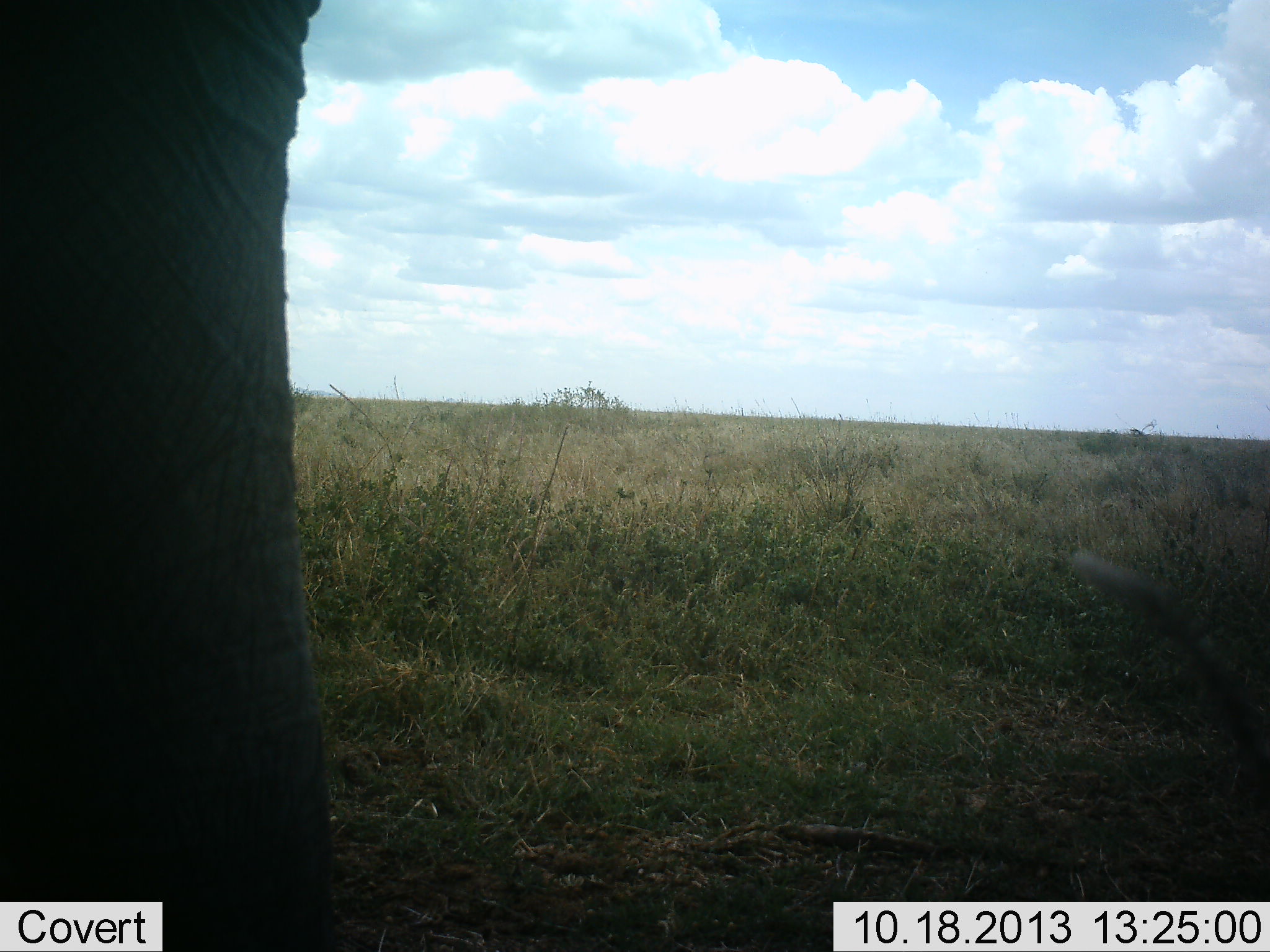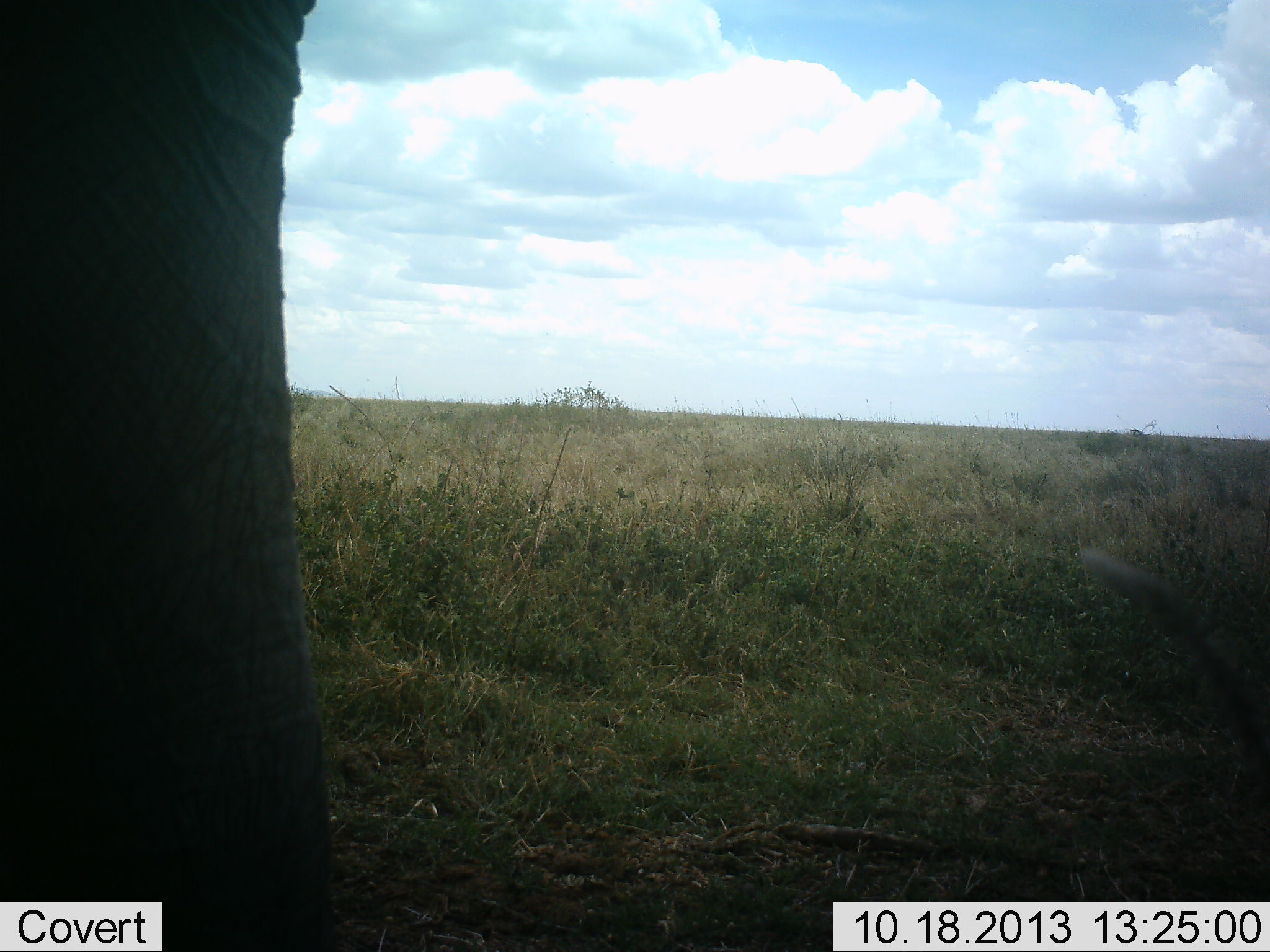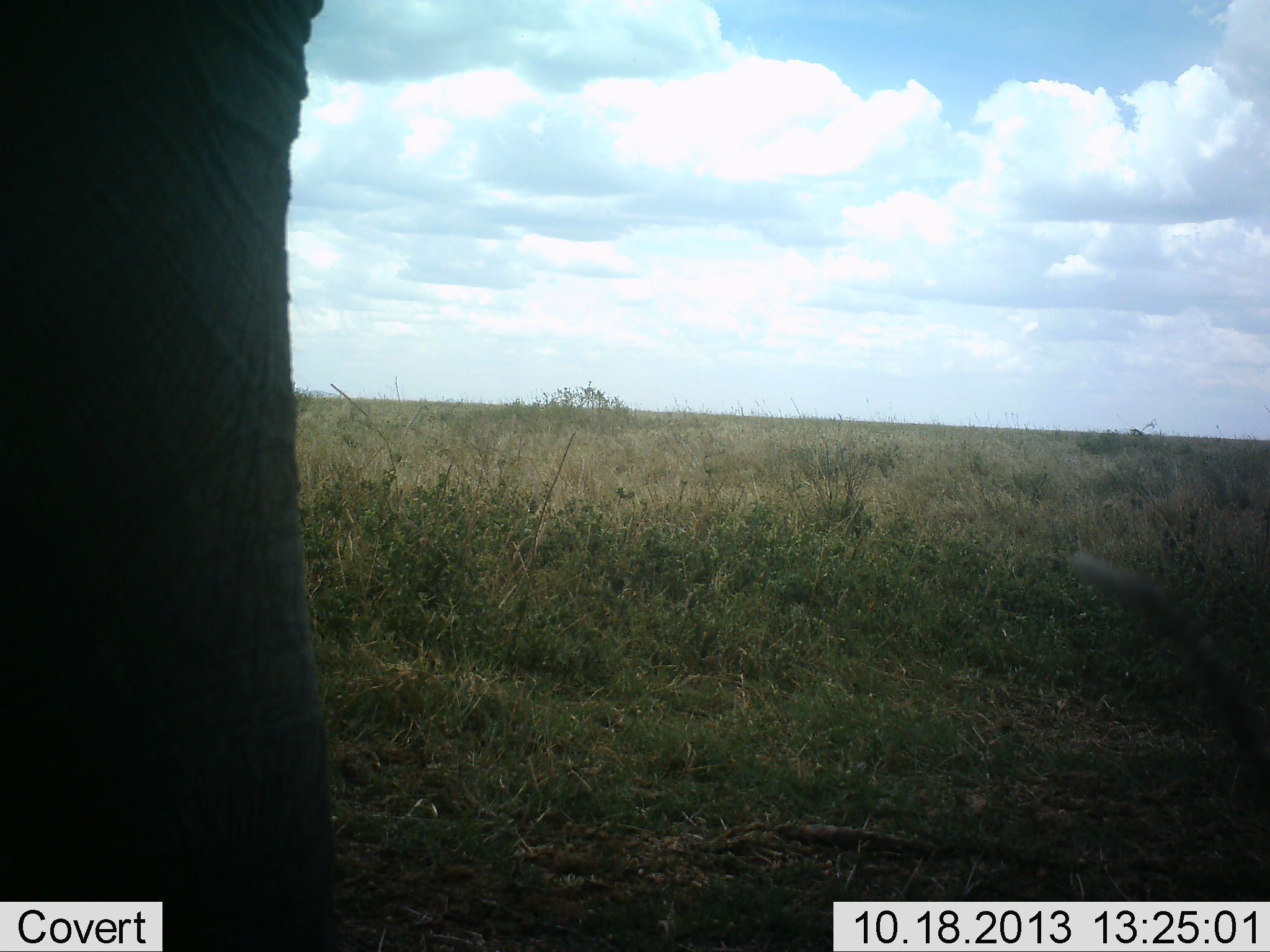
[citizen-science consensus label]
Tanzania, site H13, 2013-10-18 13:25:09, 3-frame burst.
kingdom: Animalia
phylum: Chordata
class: Mammalia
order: Proboscidea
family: Elephantidae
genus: Loxodonta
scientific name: Loxodonta africana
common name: african bush elephant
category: elephant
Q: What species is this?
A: Elephant (african bush elephant) (Loxodonta africana).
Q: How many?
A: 1.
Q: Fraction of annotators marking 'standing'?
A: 100%.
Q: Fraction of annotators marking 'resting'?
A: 0%.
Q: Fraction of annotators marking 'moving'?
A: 0%.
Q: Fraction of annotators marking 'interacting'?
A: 0%.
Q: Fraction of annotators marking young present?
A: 0%.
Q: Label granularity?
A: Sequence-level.